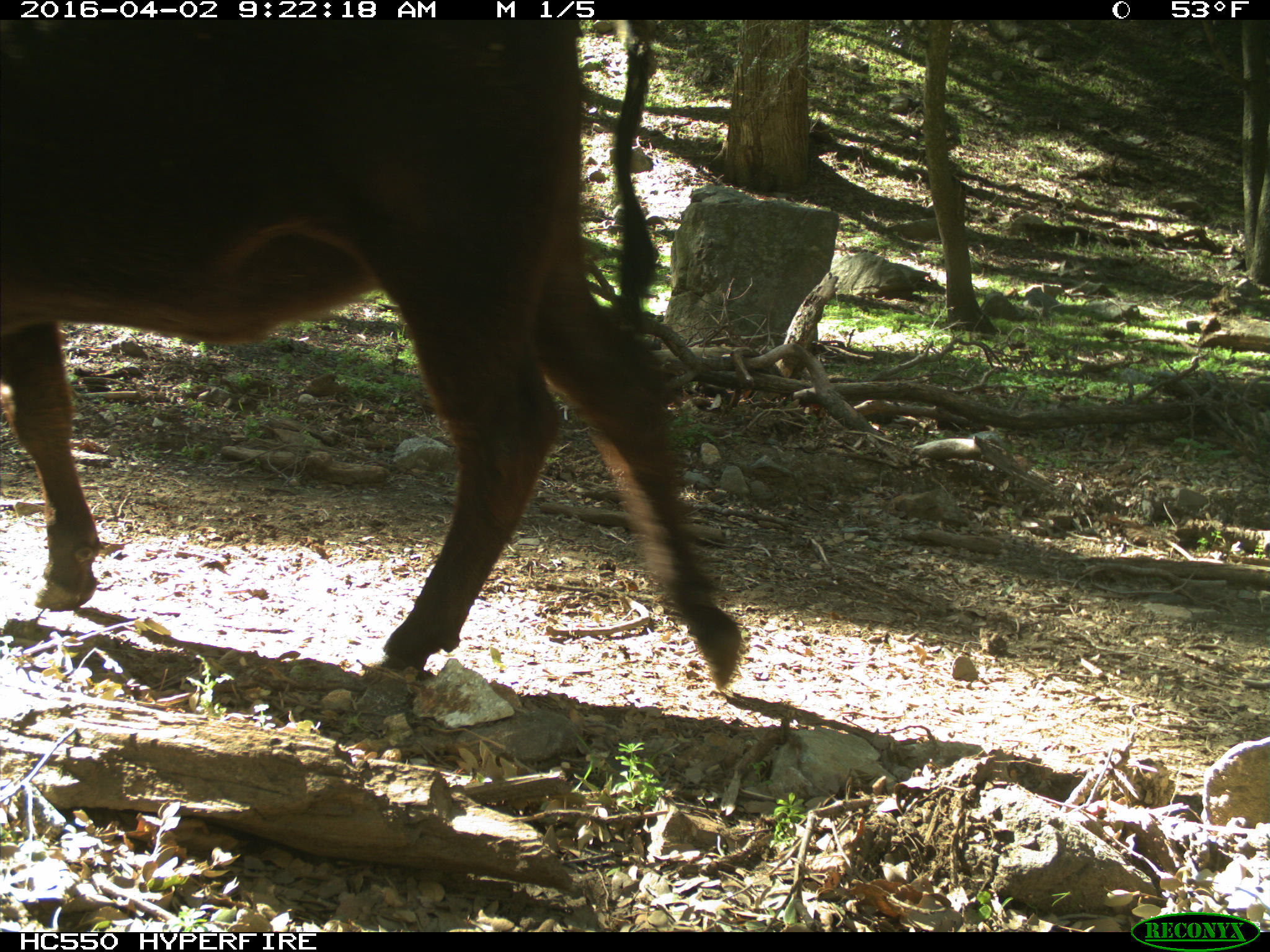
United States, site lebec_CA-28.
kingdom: Animalia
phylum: Chordata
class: Mammalia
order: Artiodactyla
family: Bovidae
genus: Bos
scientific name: Bos taurus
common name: domestic cow